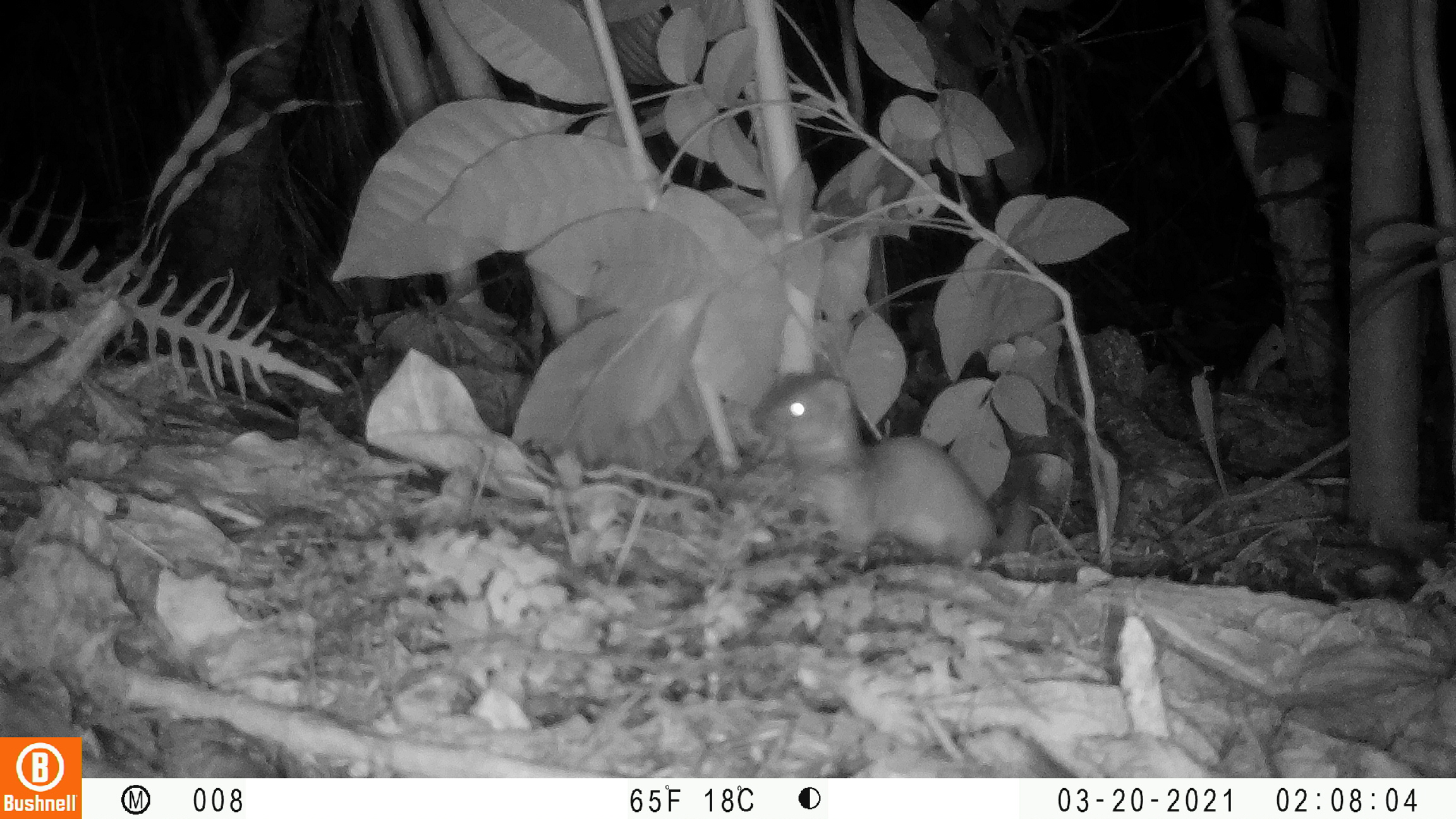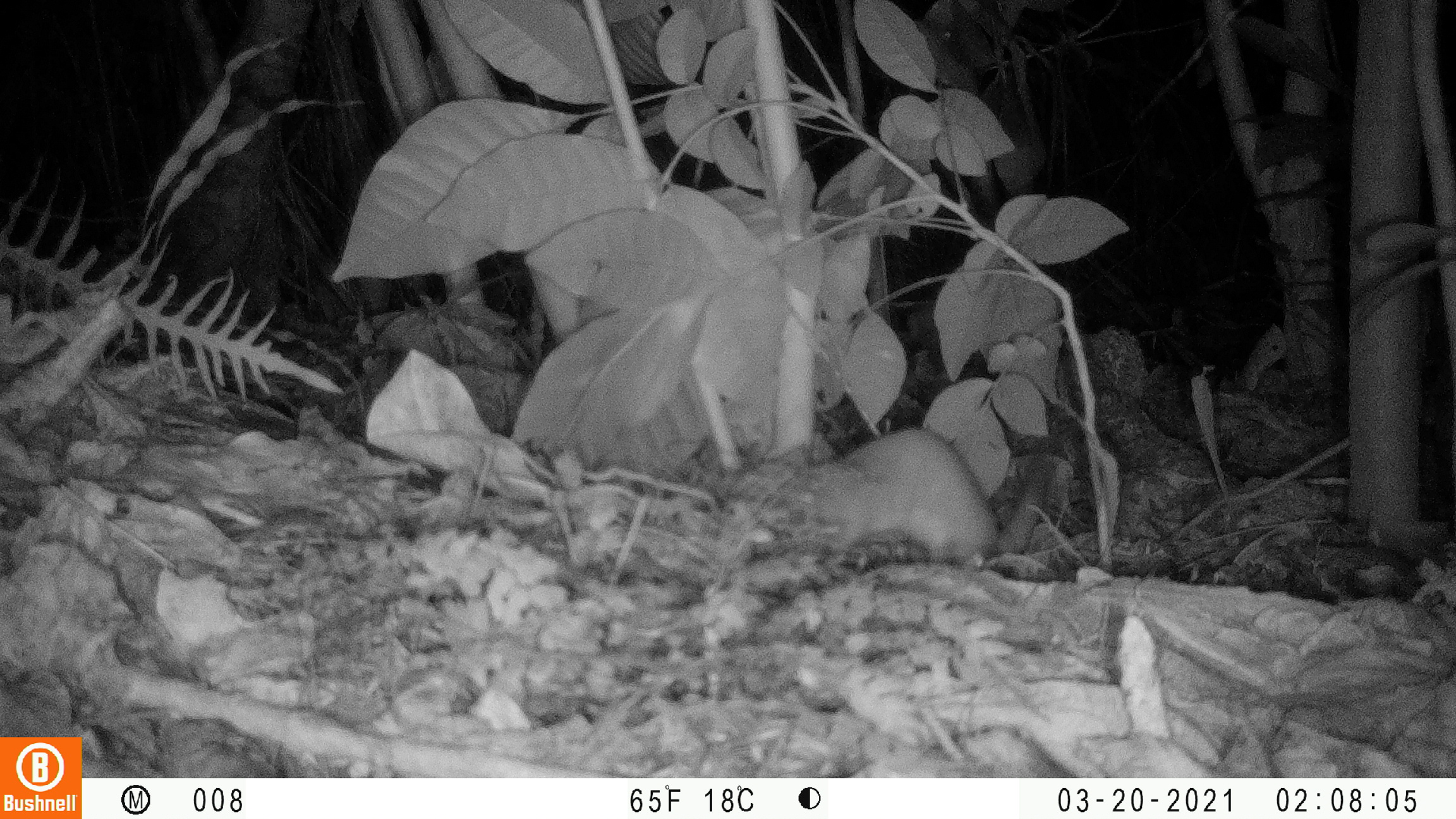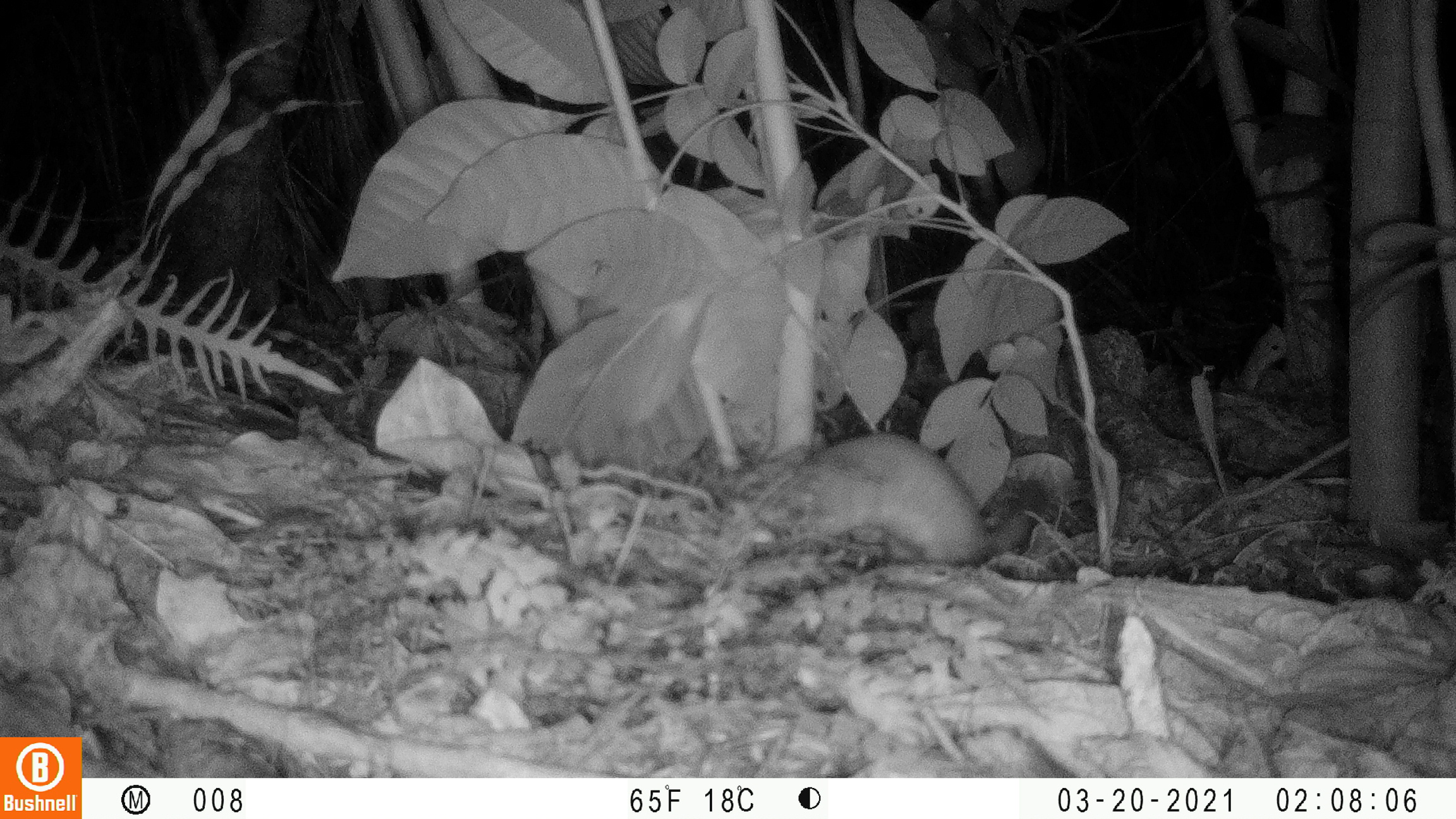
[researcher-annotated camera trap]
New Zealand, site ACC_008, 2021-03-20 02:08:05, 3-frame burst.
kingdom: Animalia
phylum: Chordata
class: Mammalia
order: Carnivora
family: Mustelidae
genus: Mustela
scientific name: Mustela erminea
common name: stoat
Stoat (Mustela erminea).